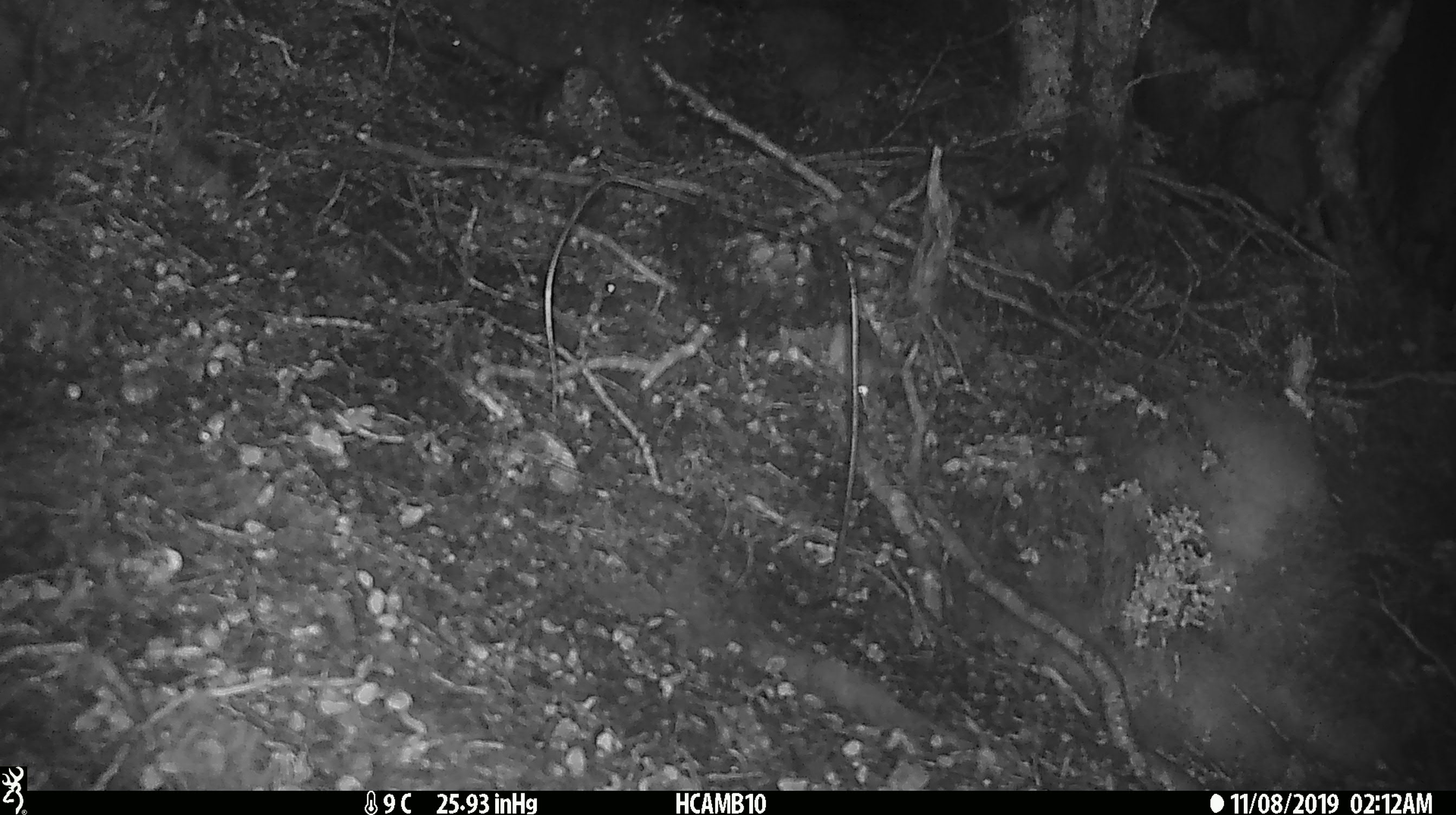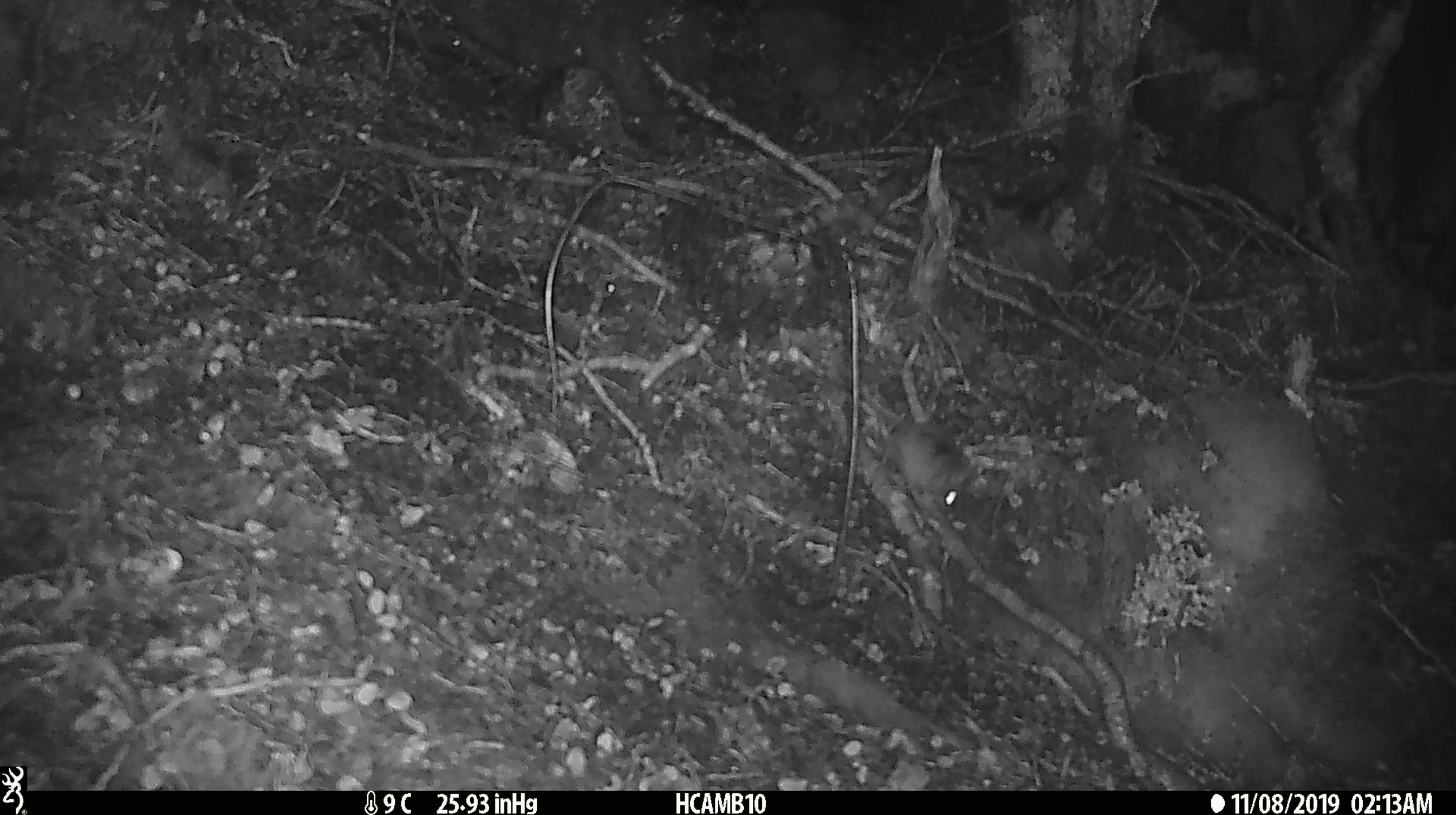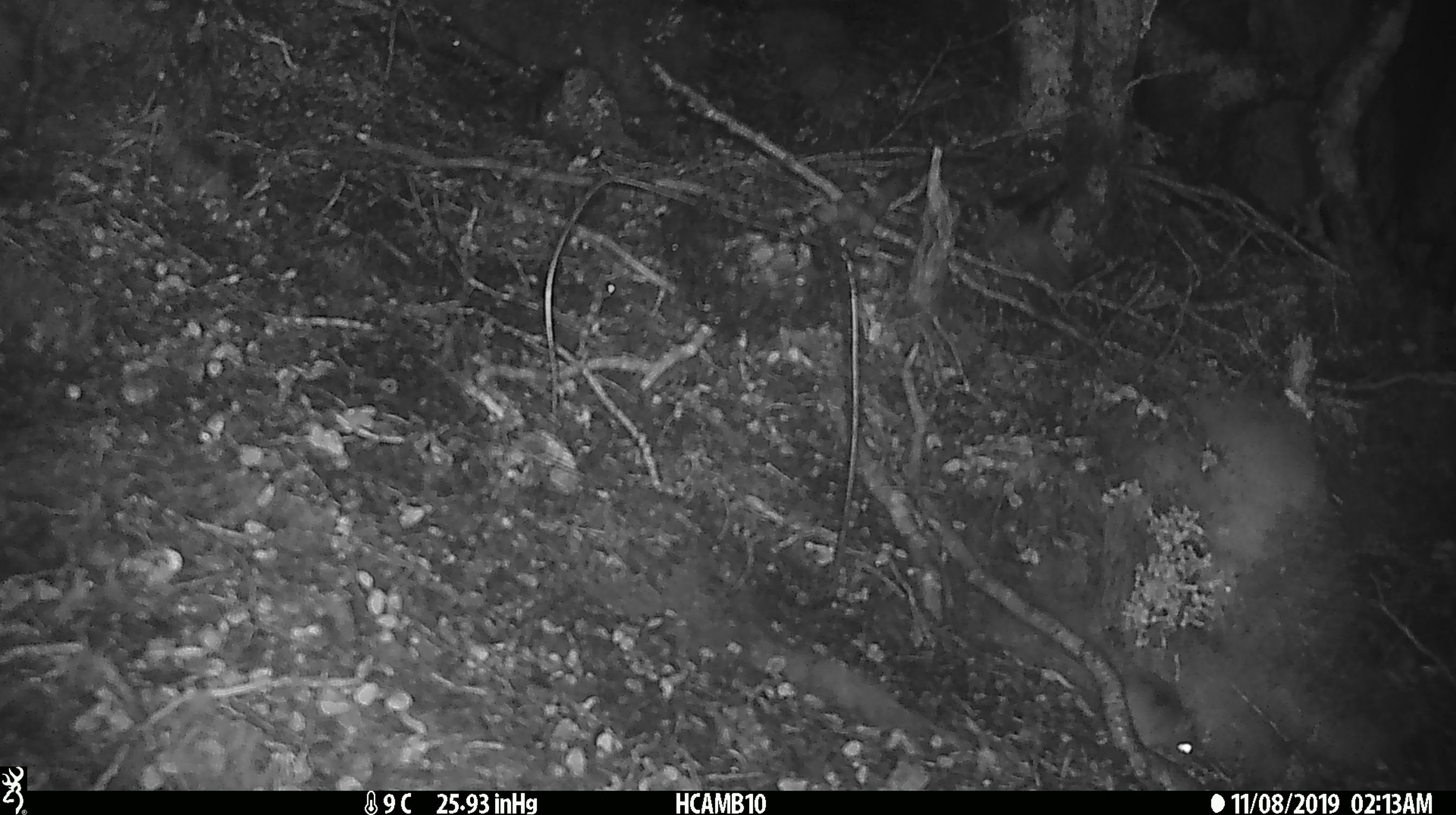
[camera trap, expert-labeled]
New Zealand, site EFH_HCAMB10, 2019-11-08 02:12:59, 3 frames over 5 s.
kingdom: Animalia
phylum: Chordata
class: Mammalia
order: Rodentia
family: Muridae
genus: Mus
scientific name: Mus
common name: mouse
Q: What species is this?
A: Mouse (Mus).